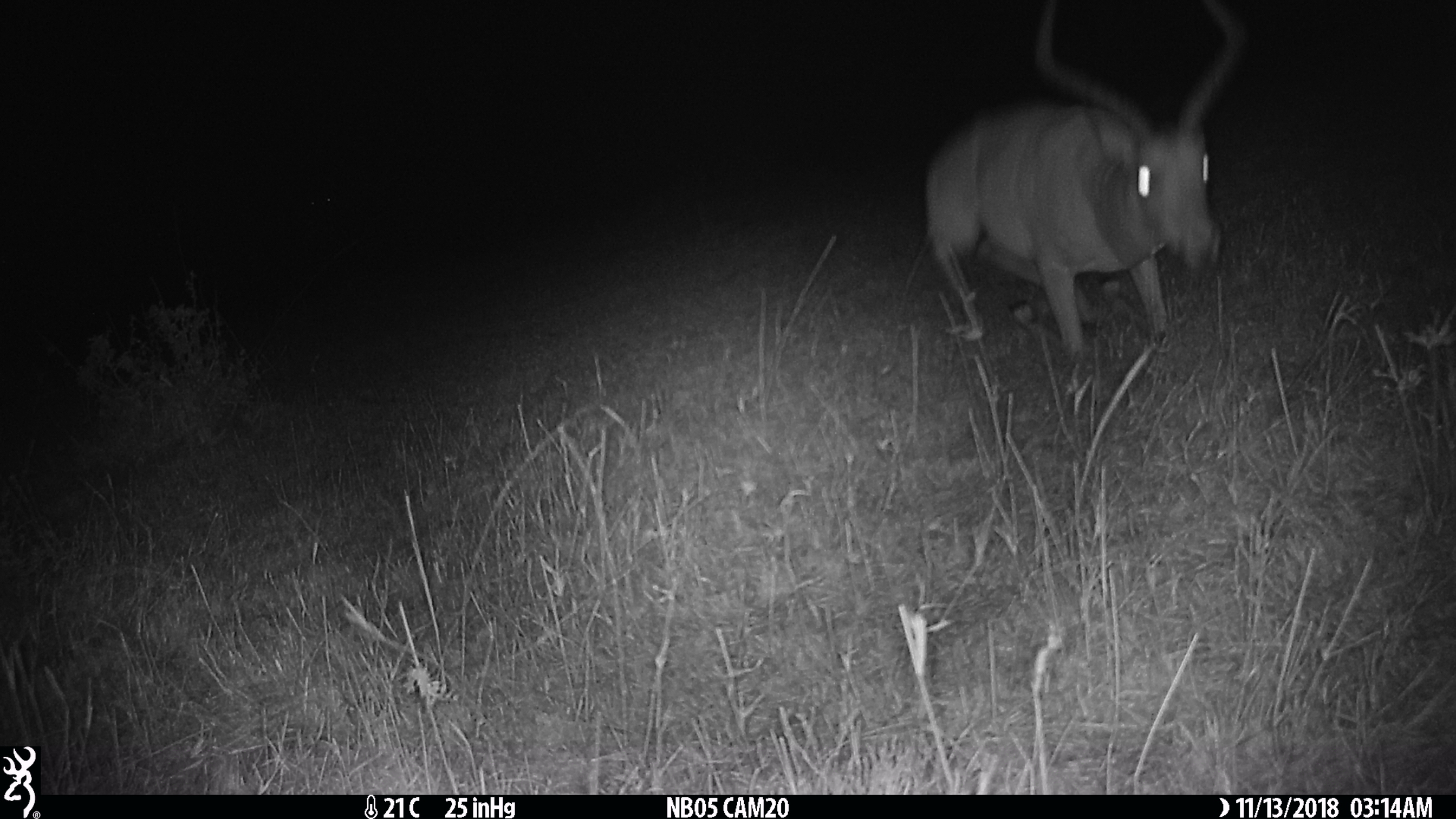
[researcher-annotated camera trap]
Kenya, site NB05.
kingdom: Animalia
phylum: Chordata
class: Mammalia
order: Artiodactyla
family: Bovidae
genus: Aepyceros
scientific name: Aepyceros melampus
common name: impala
Impala (Aepyceros melampus).